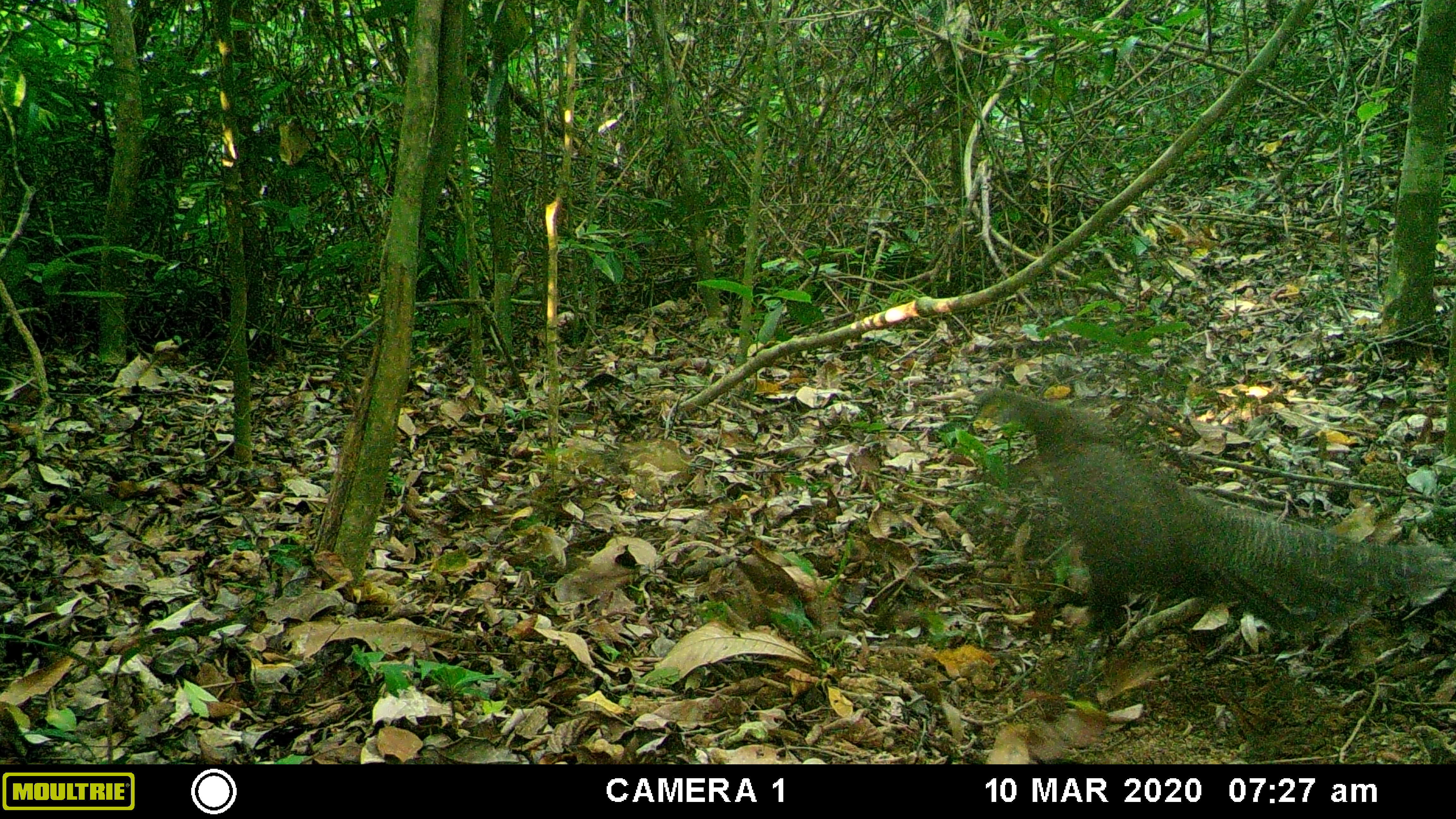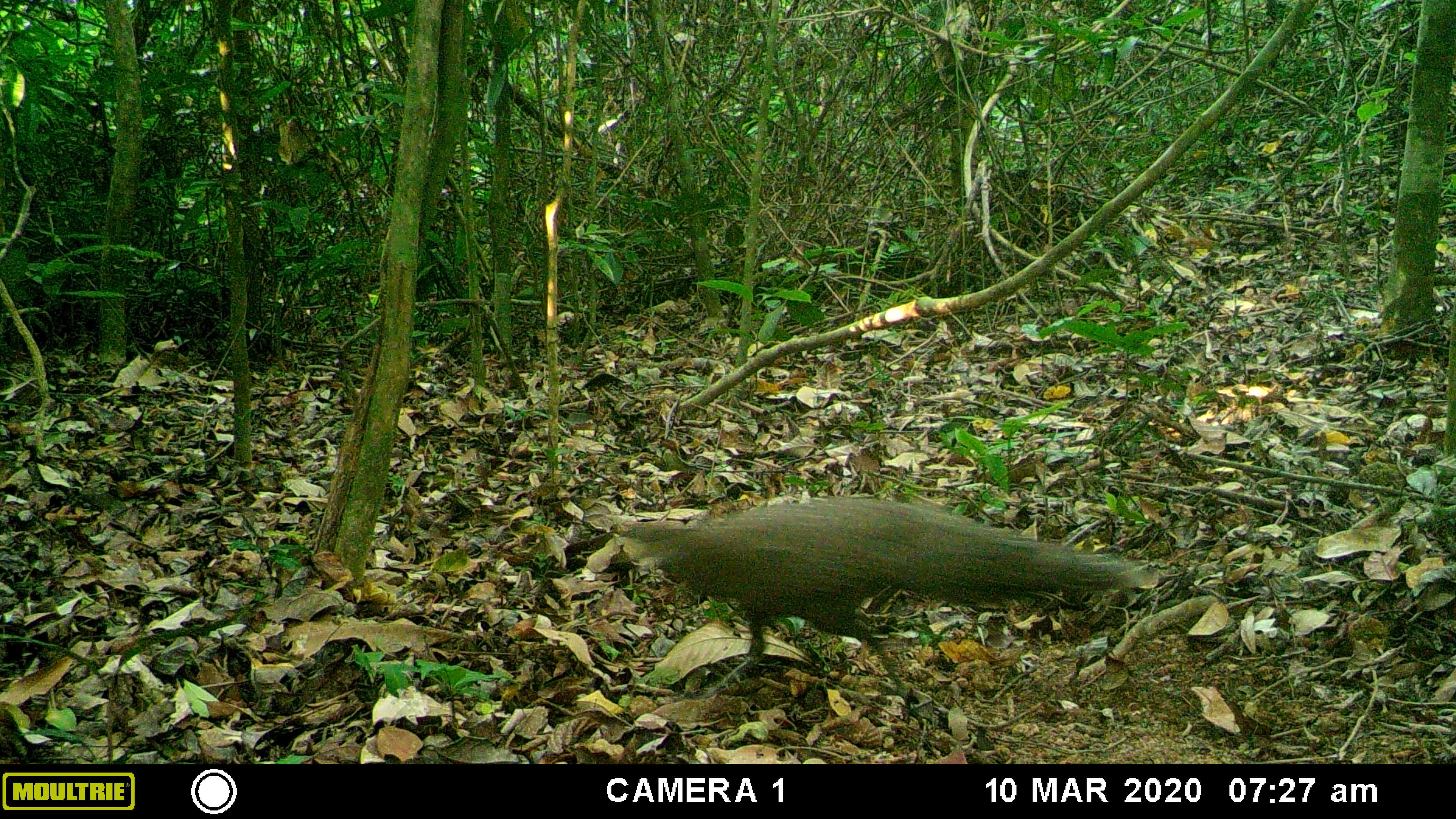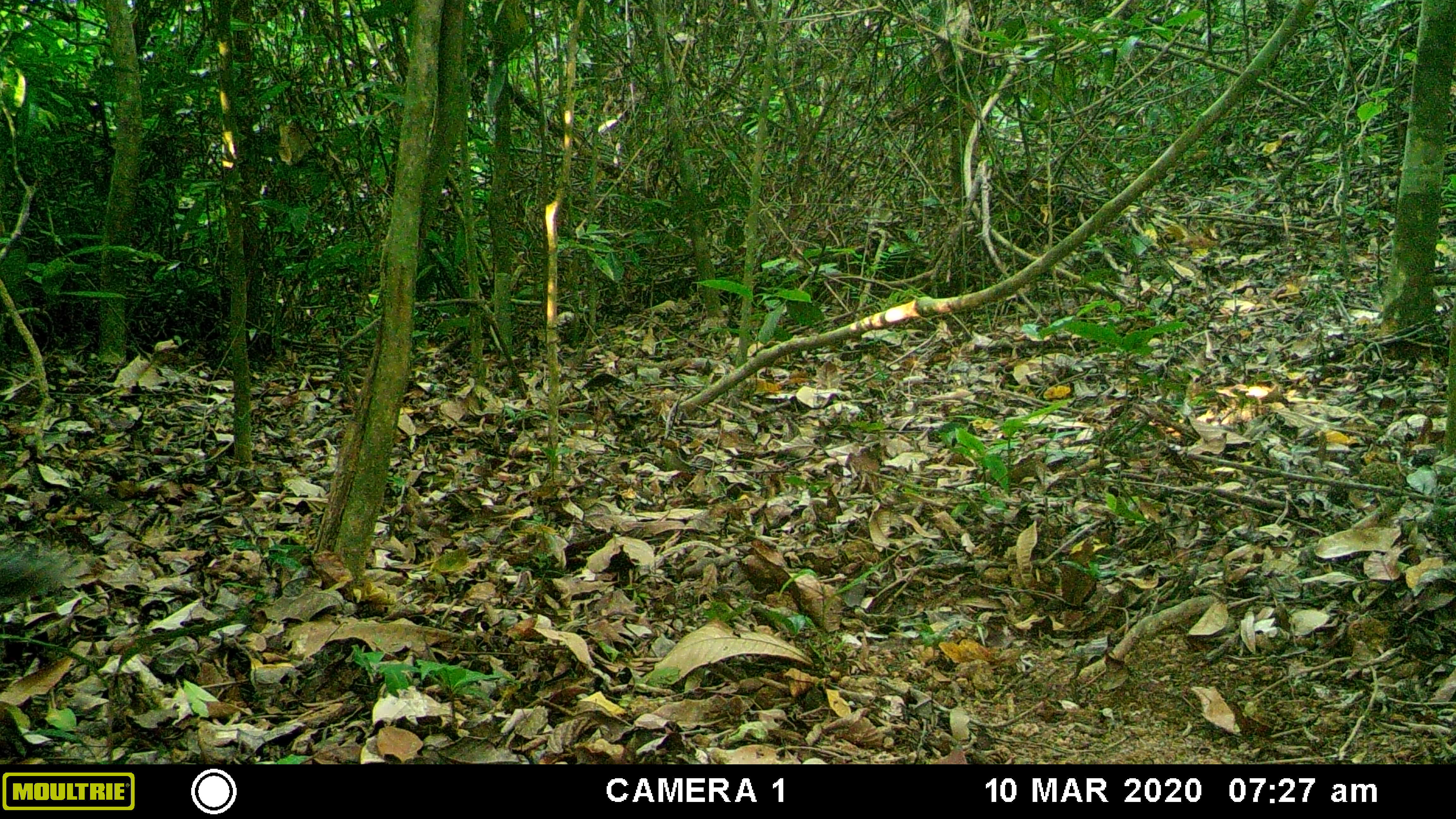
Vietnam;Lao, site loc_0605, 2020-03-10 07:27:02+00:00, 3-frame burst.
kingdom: Animalia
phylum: Chordata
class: Aves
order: Galliformes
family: Phasianidae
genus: Polyplectron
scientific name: Polyplectron bicalcaratum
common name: gray peacock-pheasant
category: grey peacock pheasant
Grey peacock pheasant (gray peacock-pheasant) (Polyplectron bicalcaratum). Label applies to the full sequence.